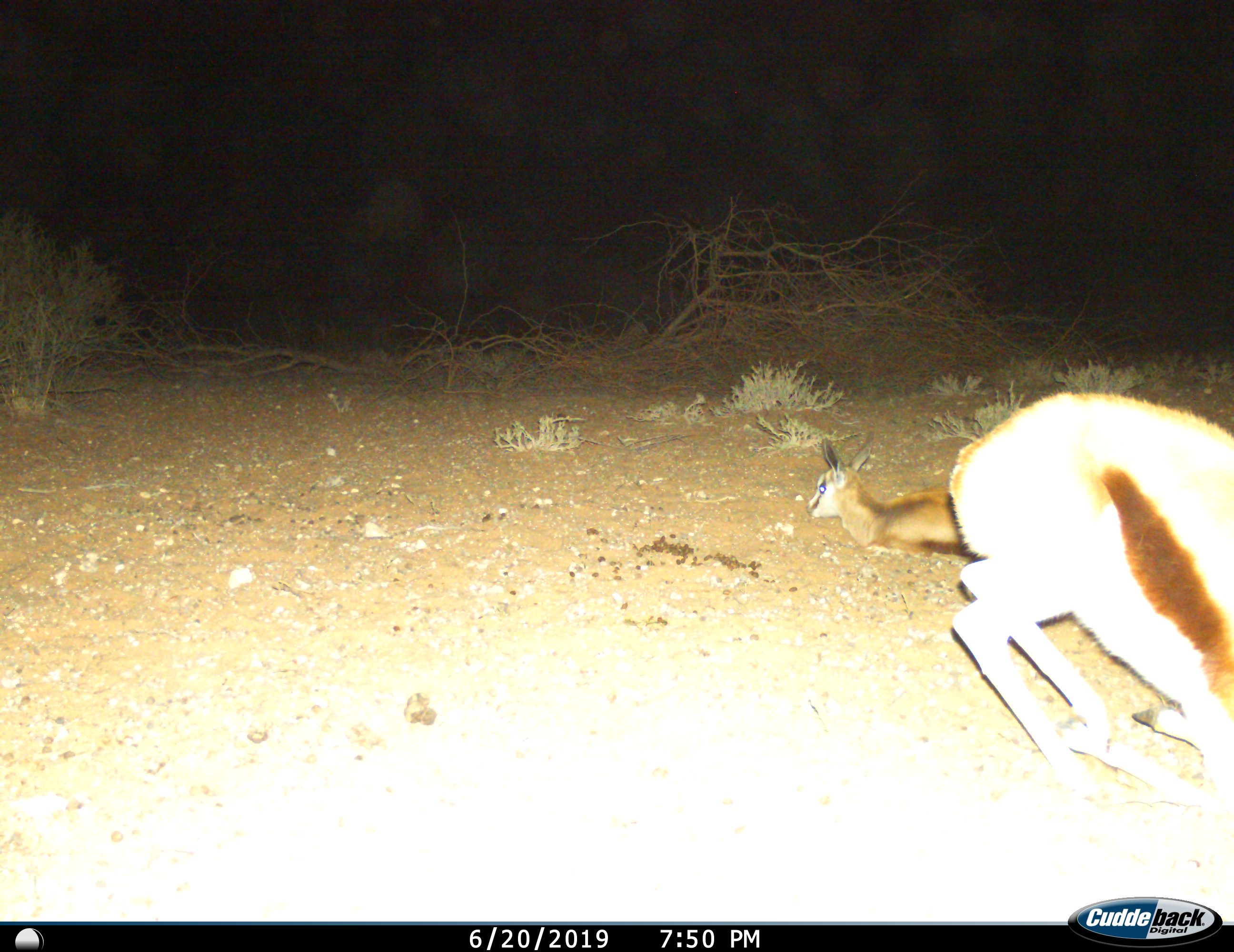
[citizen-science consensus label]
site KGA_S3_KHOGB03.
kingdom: Animalia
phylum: Chordata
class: Mammalia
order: Artiodactyla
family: Bovidae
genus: Antidorcas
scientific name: Antidorcas marsupialis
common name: springbok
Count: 2.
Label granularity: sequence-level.